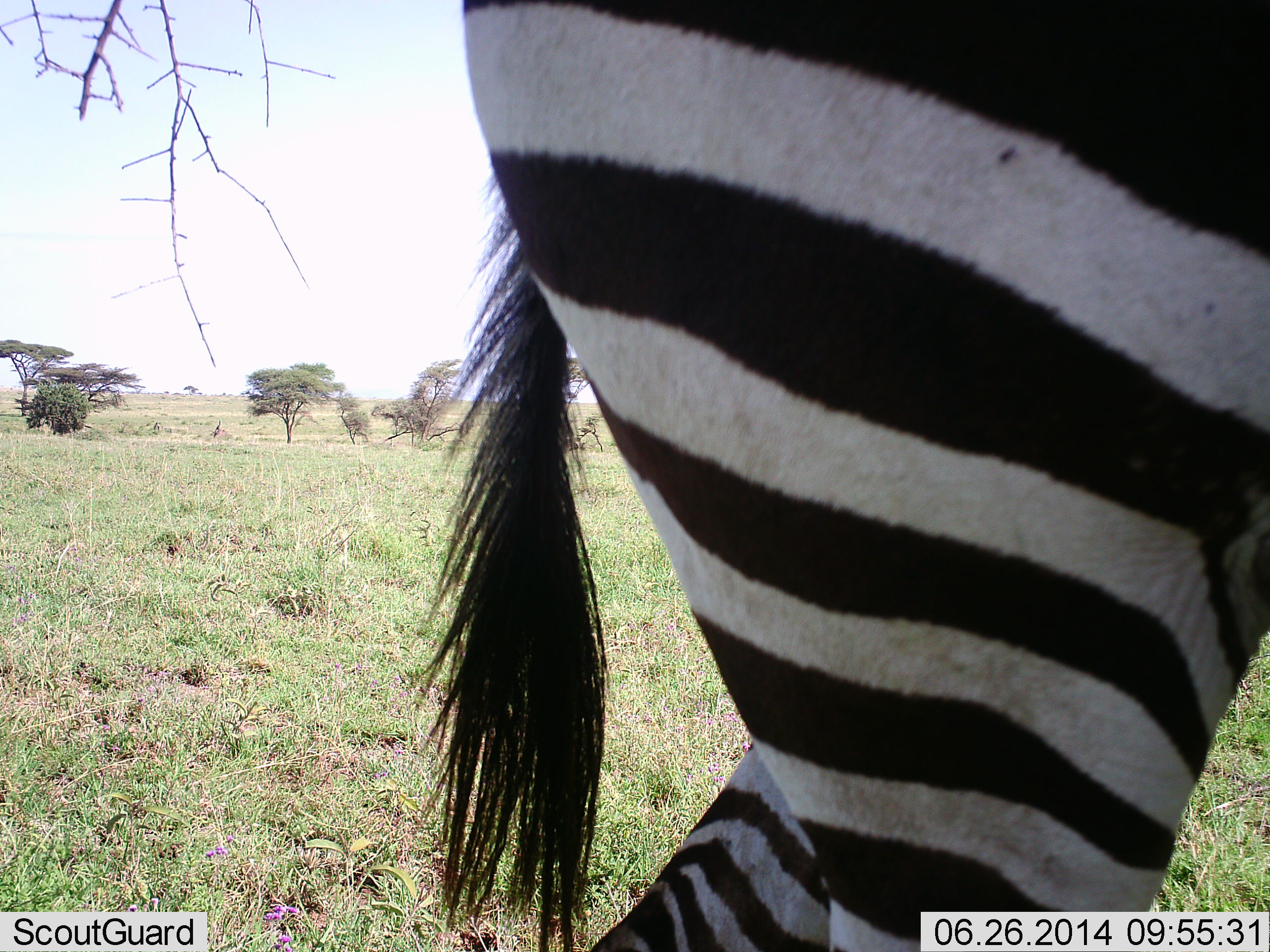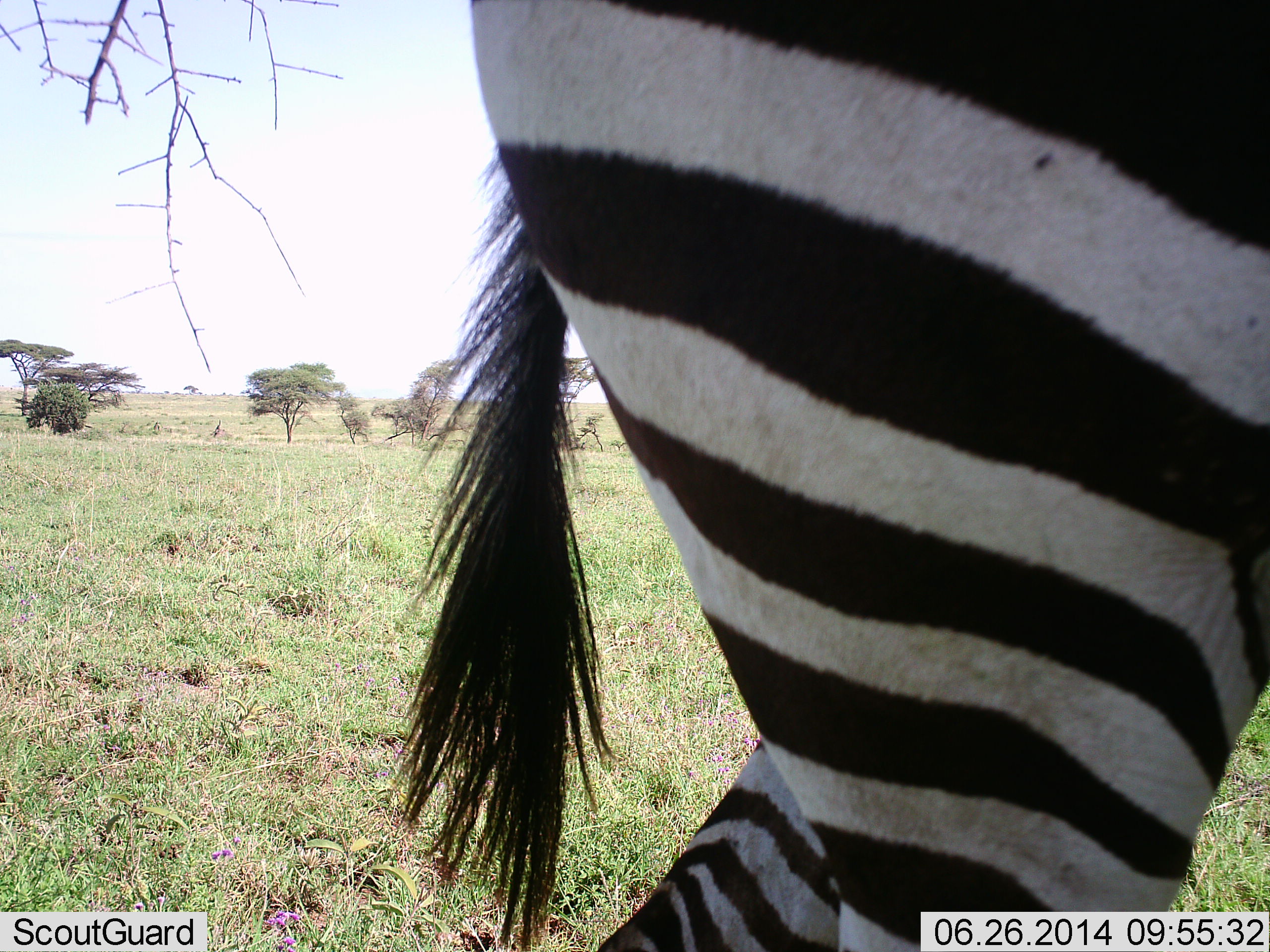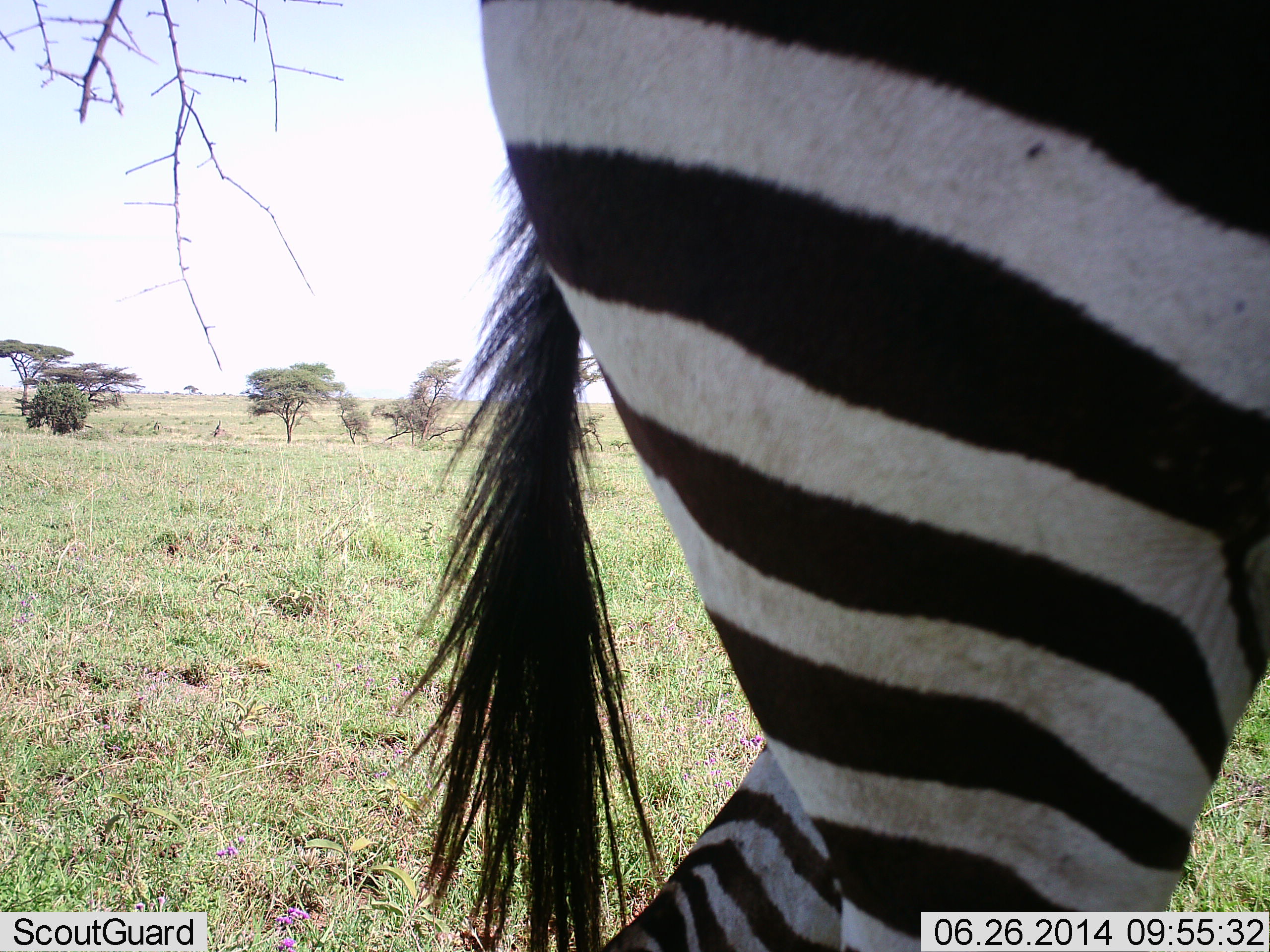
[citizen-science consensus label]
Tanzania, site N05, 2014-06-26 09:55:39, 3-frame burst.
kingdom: Animalia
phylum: Chordata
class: Mammalia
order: Perissodactyla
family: Equidae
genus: Equus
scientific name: Equus quagga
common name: plains zebra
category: zebra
Zebra (plains zebra) (Equus quagga), count 1. Behavior (volunteer vote fractions): standing 80%, resting 0%, moving 10%, interacting 0%. Young present (vote fraction): 0%. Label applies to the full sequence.